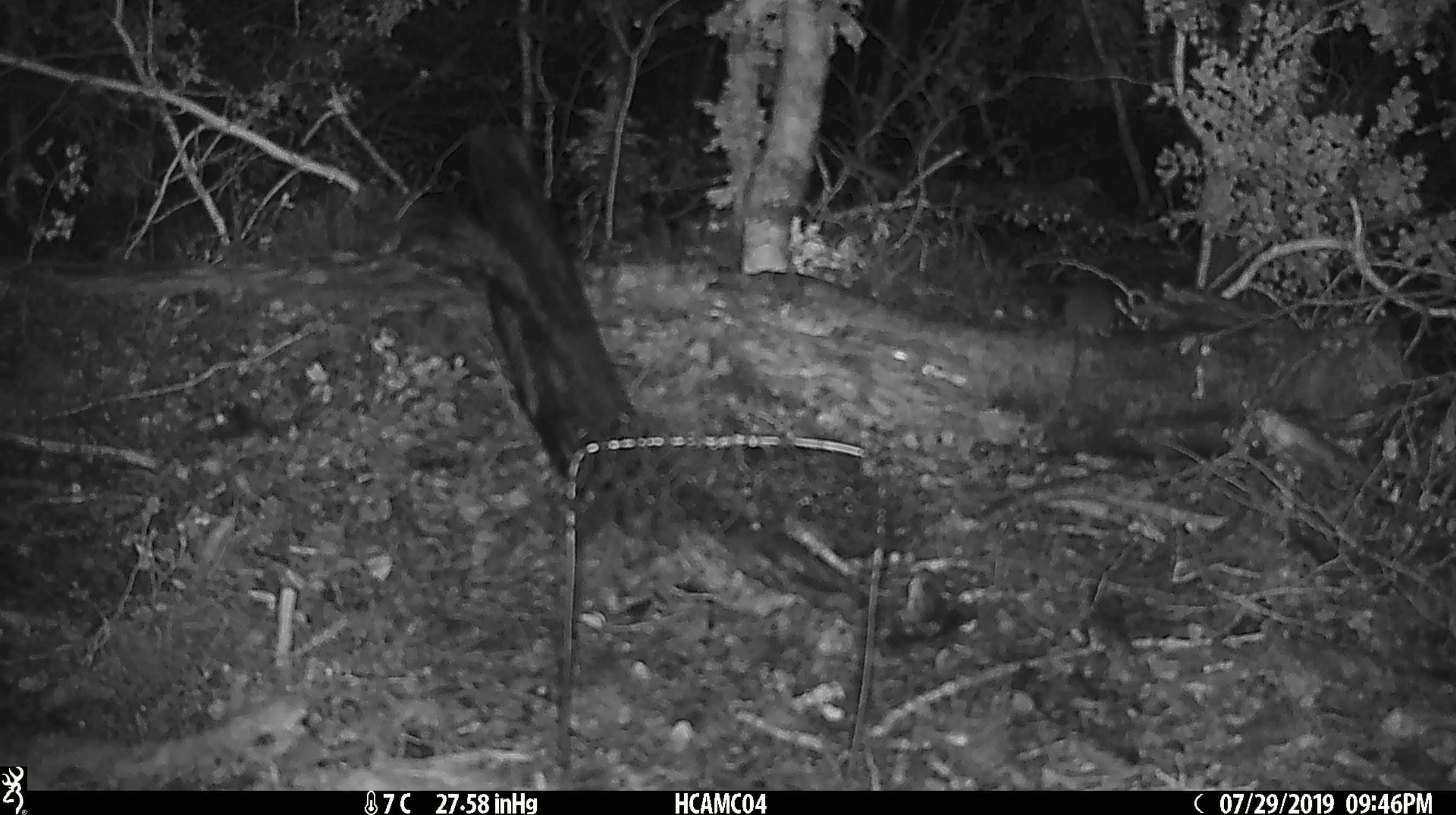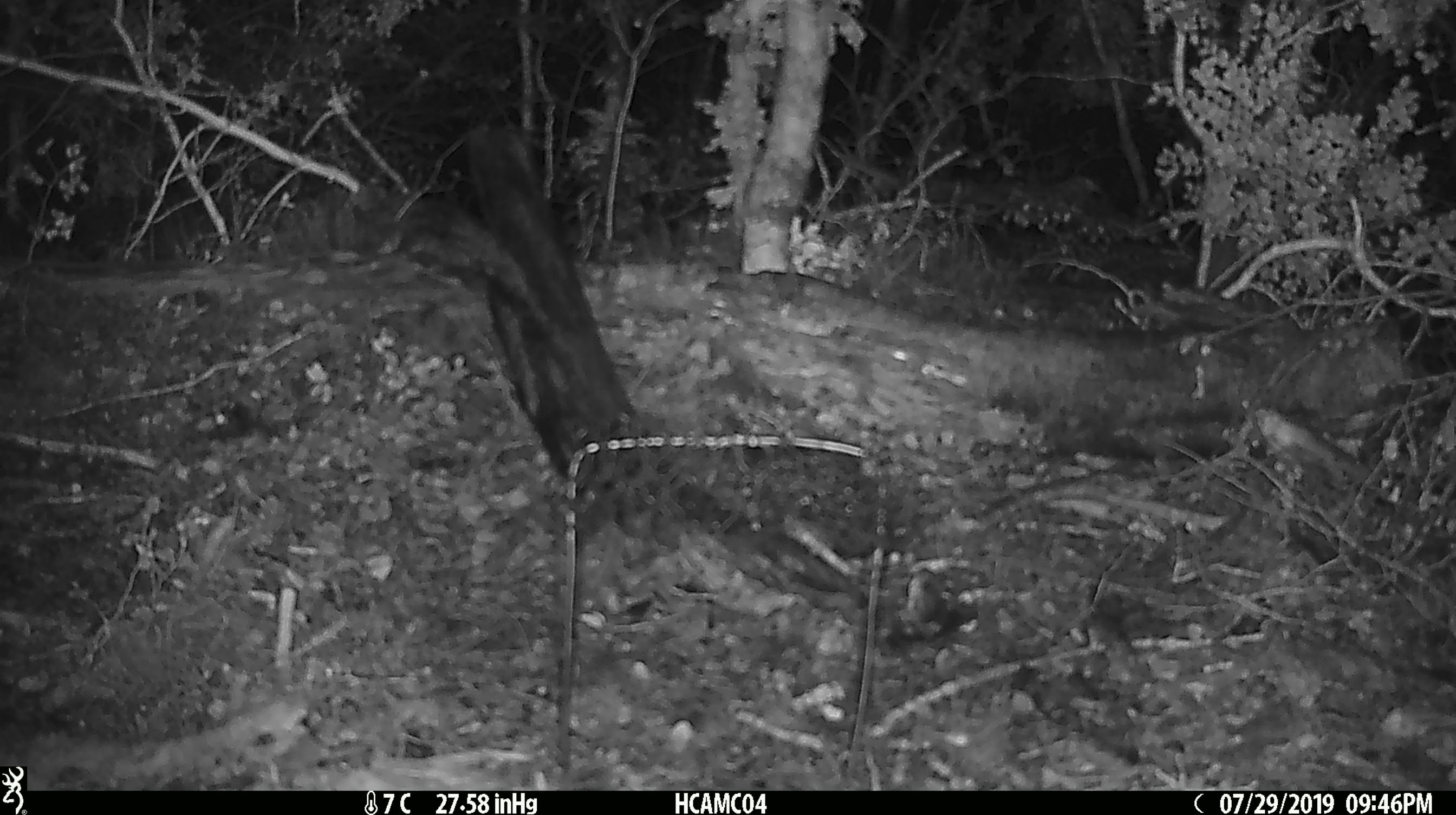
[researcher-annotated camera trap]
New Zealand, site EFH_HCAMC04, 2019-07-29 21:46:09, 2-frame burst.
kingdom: Animalia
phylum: Chordata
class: Mammalia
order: Rodentia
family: Muridae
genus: Mus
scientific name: Mus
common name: mouse